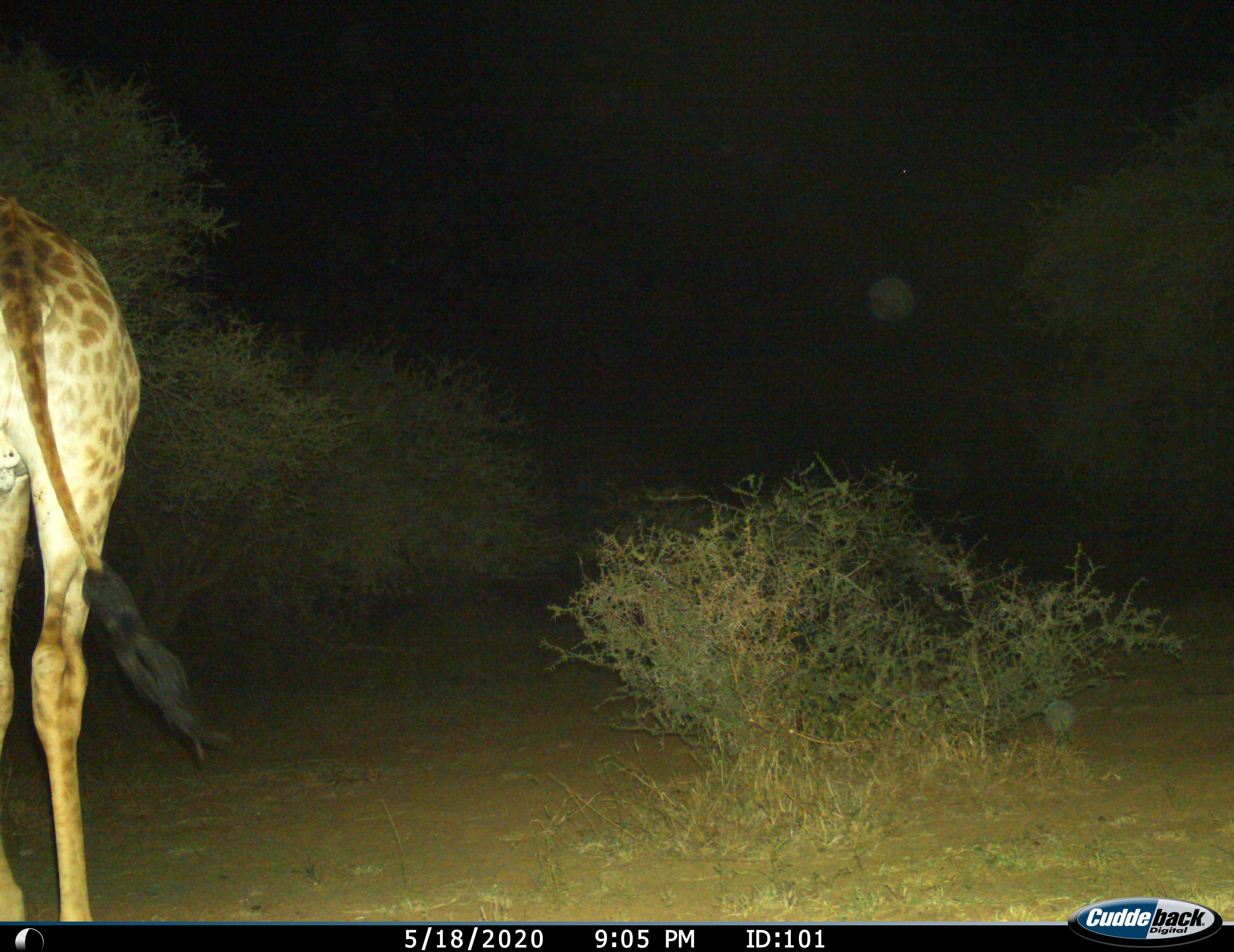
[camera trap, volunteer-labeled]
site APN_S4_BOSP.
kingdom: Animalia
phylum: Chordata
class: Mammalia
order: Artiodactyla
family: Giraffidae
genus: Giraffa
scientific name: Giraffa camelopardalis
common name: giraffe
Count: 1.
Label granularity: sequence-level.